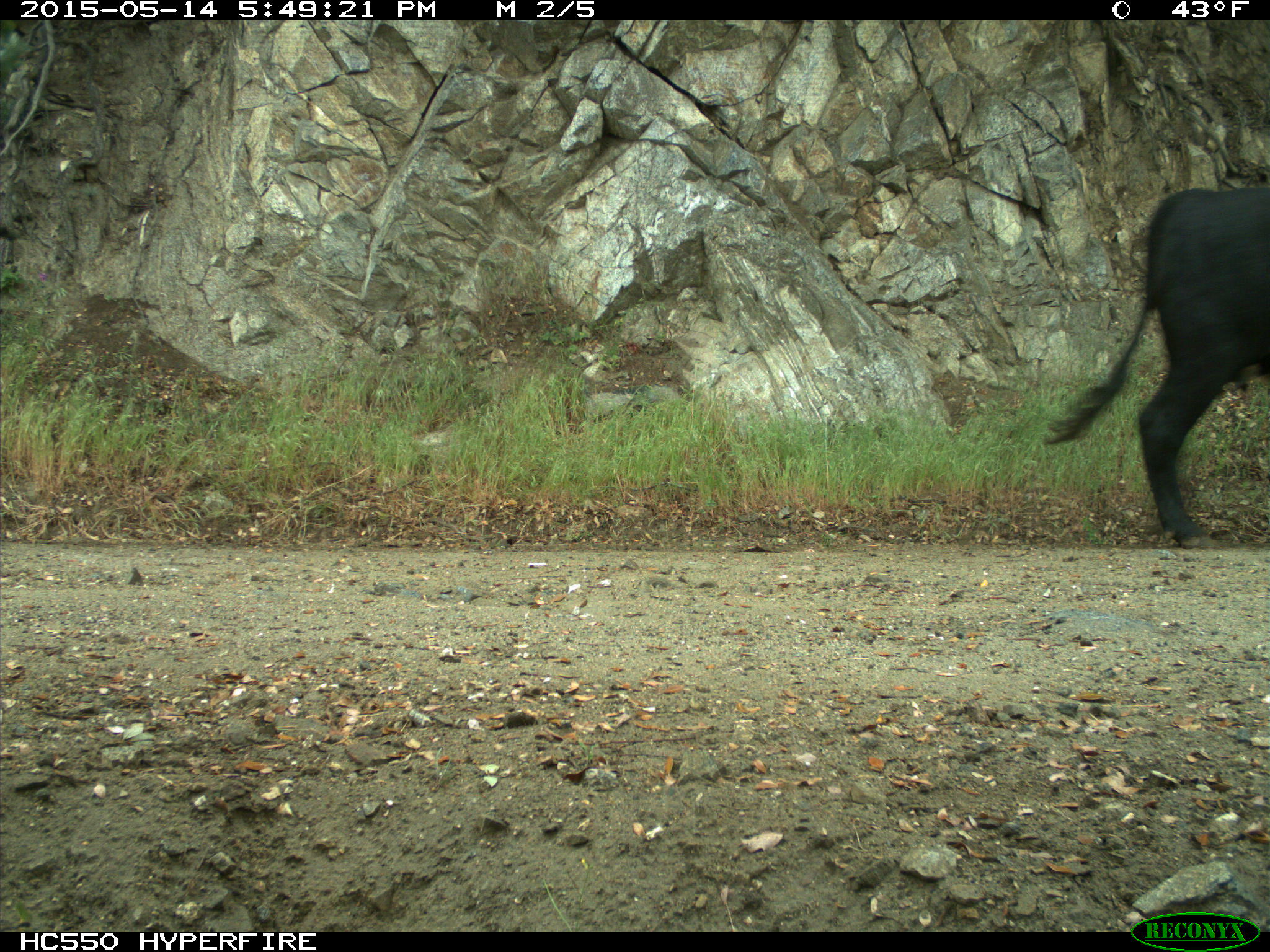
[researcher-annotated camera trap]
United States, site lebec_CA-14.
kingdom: Animalia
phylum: Chordata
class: Mammalia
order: Artiodactyla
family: Bovidae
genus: Bos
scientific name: Bos taurus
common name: domestic cow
Bos taurus (domestic cow).